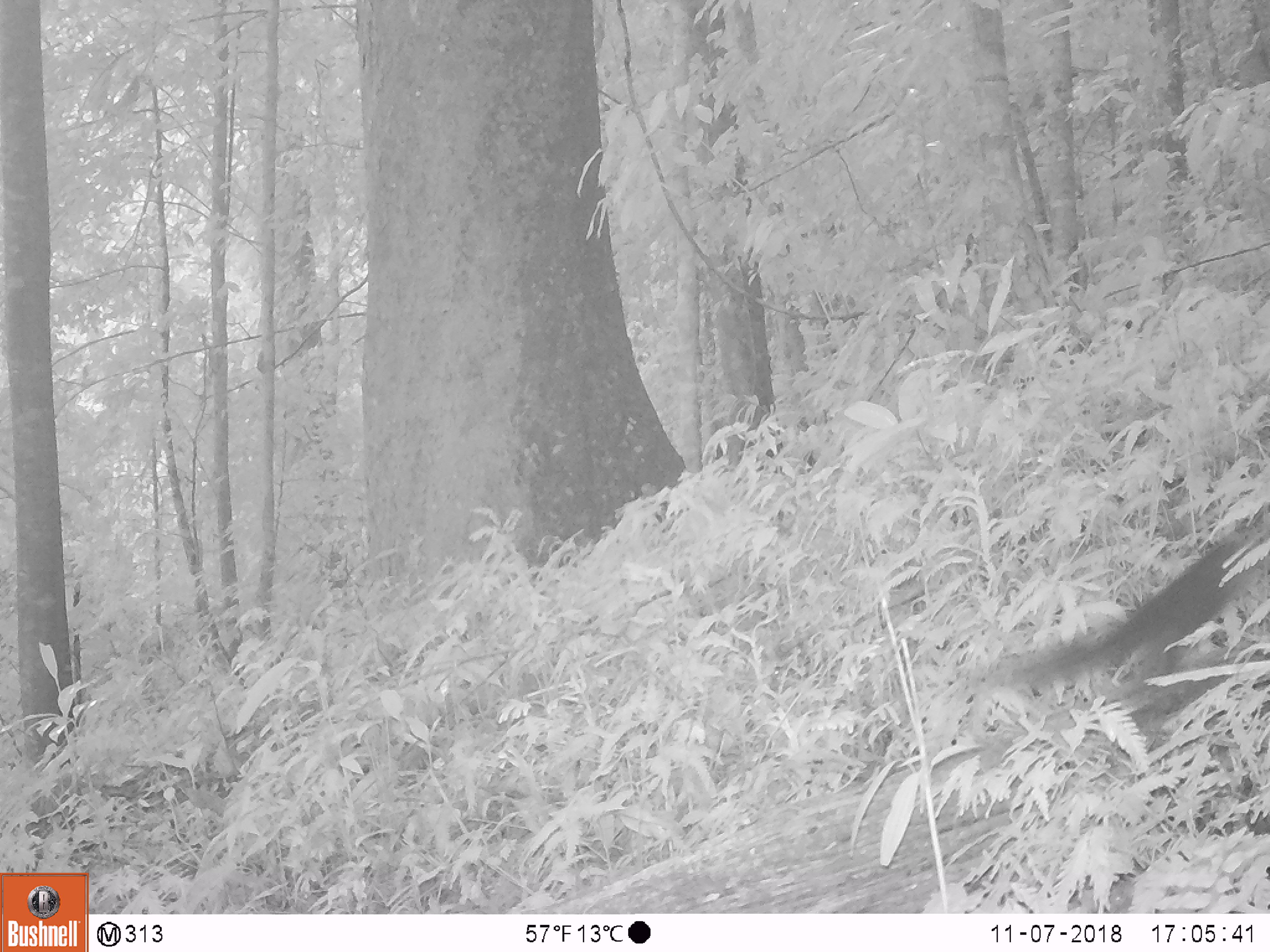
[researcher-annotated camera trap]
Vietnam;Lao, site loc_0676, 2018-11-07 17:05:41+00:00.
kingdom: Animalia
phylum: Chordata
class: Mammalia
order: Rodentia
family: Sciuridae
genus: Sciurus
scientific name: Sciurus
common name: squirrel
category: unidentified squirrel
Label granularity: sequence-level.